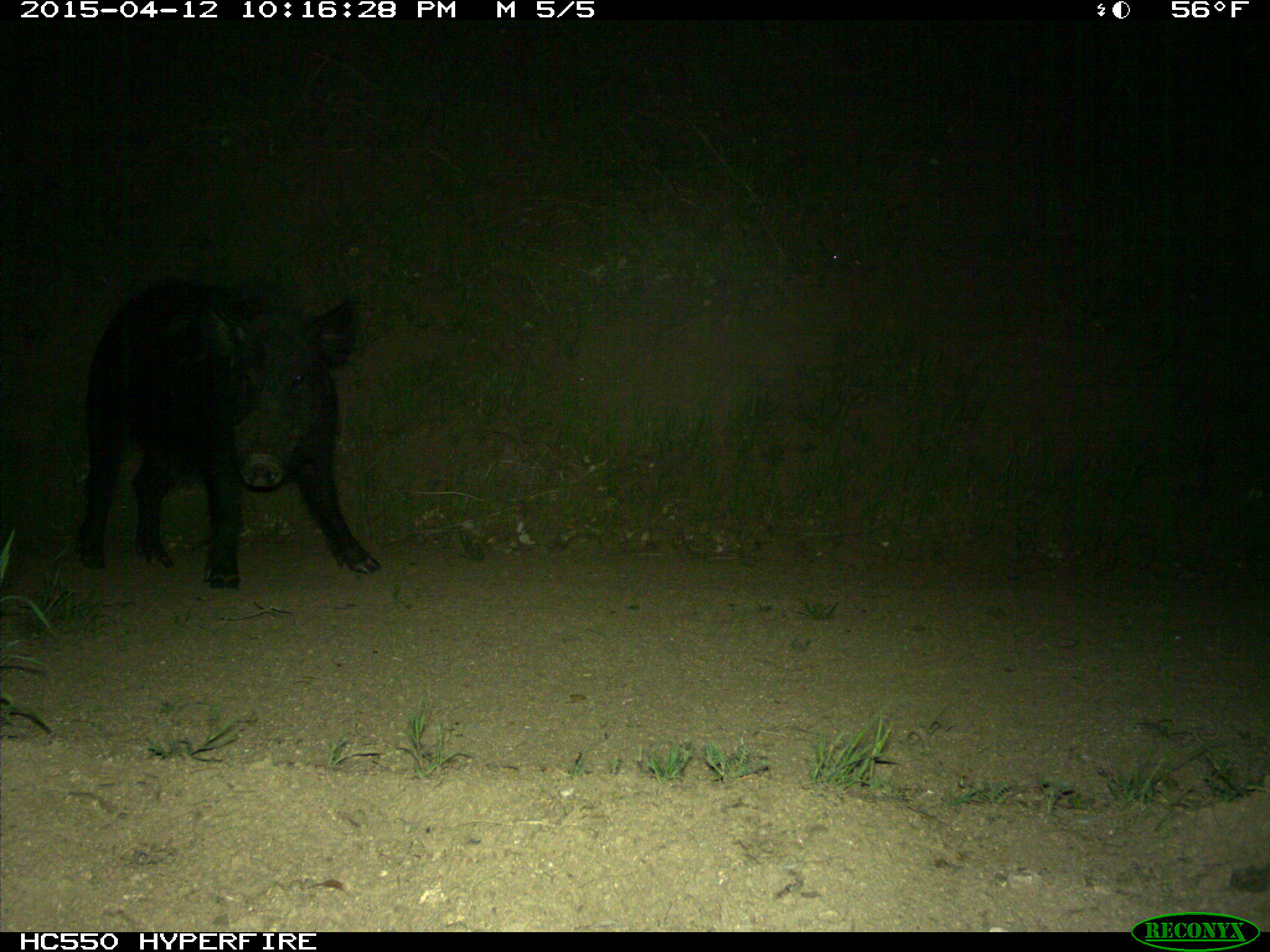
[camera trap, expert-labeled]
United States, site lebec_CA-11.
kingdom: Animalia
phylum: Chordata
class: Mammalia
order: Artiodactyla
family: Suidae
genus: Sus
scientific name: Sus scrofa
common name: wild boar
Sus scrofa (wild boar).